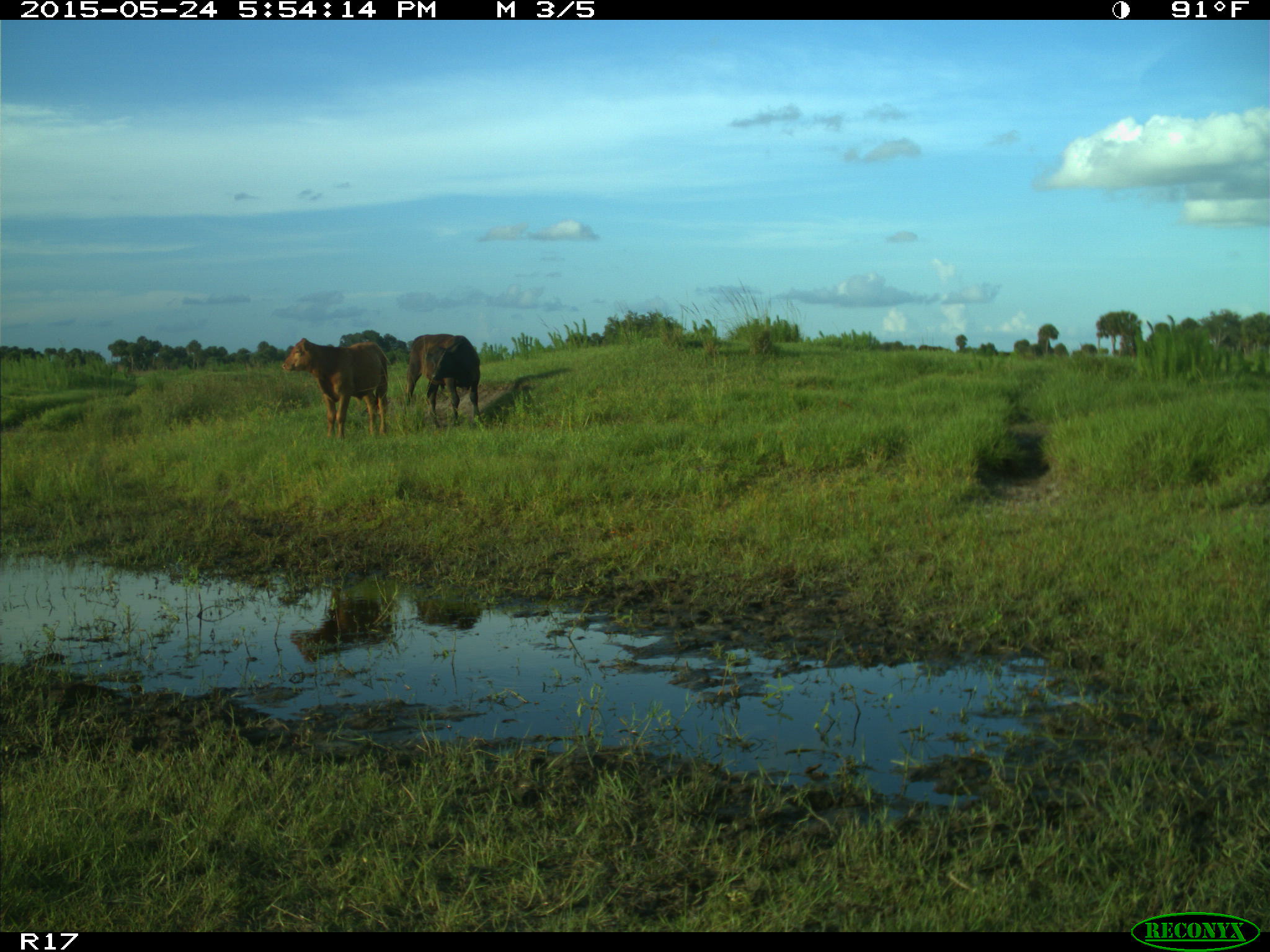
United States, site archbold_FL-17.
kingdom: Animalia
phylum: Chordata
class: Mammalia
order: Artiodactyla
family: Bovidae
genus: Bos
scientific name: Bos taurus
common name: domestic cow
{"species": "Bos taurus (domestic cow)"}